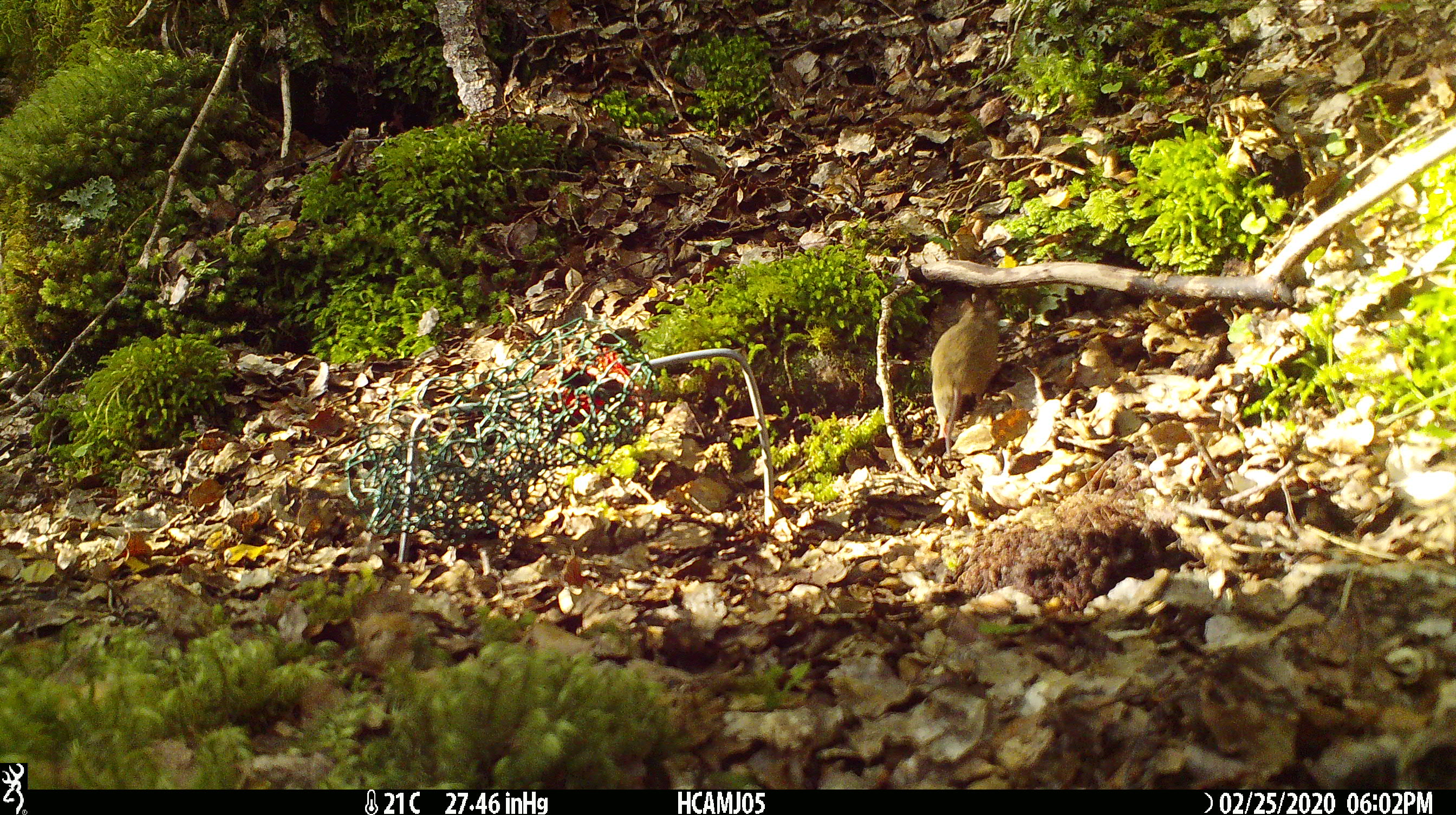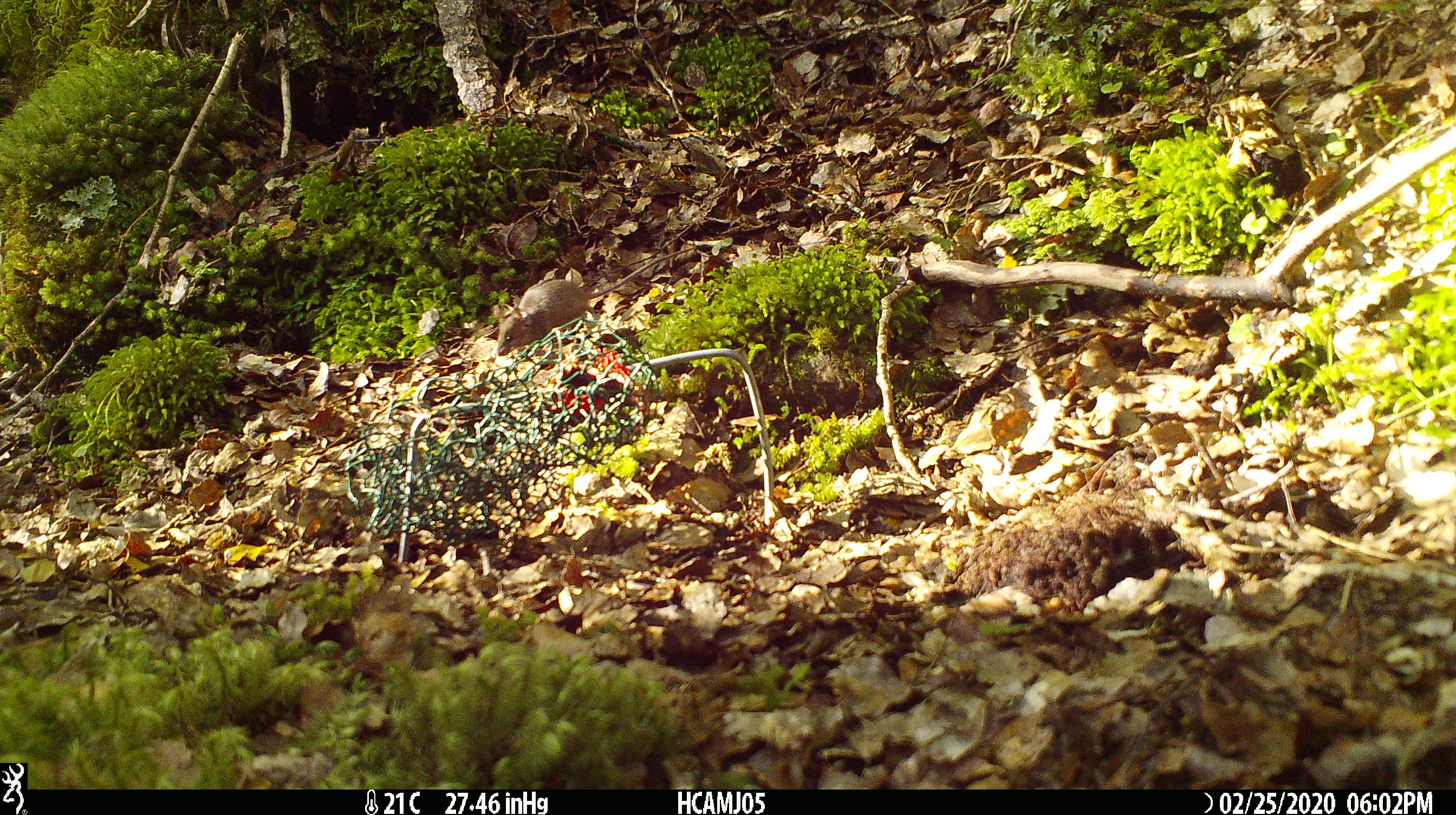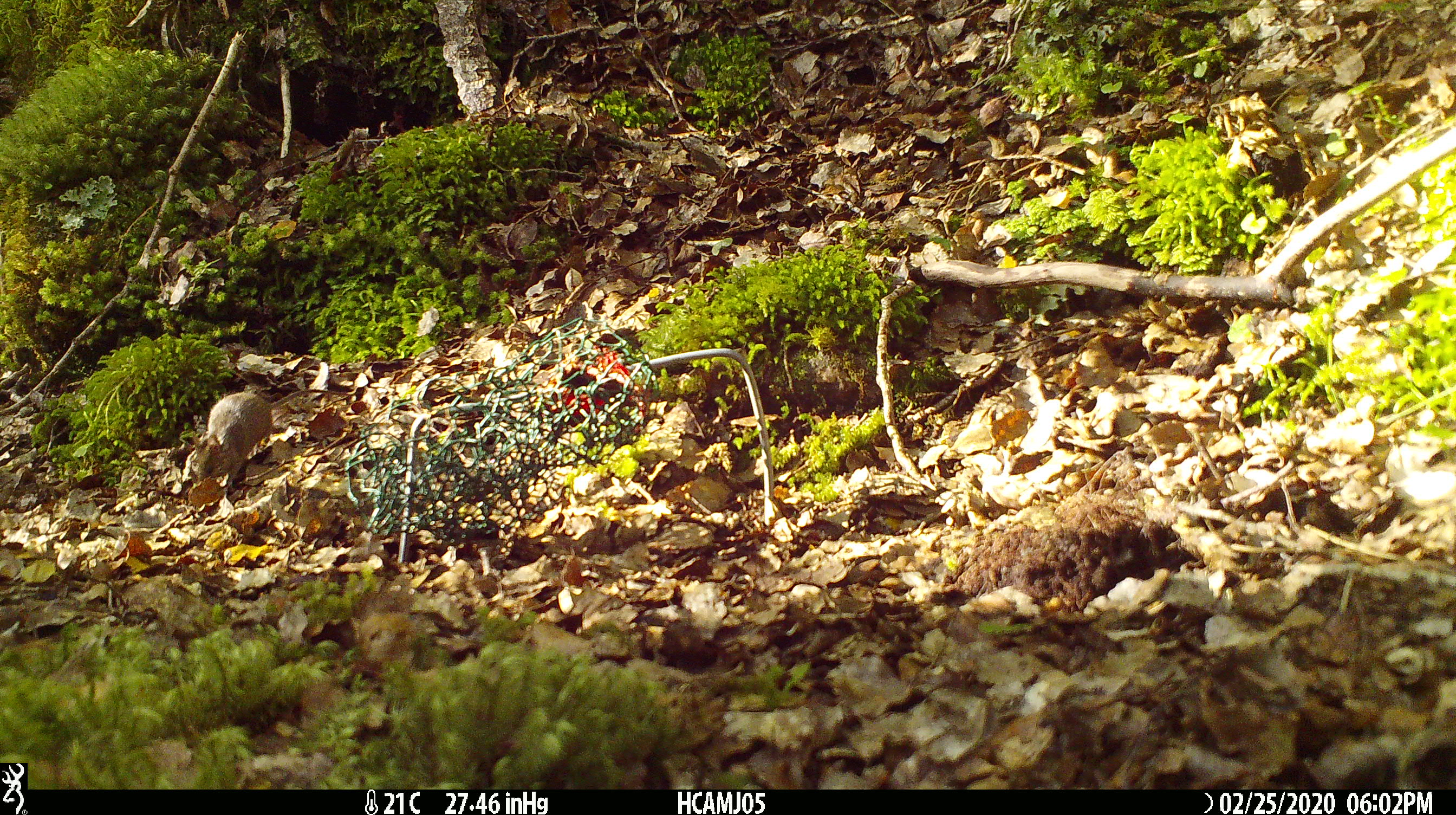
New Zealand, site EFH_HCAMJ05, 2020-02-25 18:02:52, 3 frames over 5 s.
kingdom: Animalia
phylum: Chordata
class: Mammalia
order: Rodentia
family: Muridae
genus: Mus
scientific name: Mus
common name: mouse